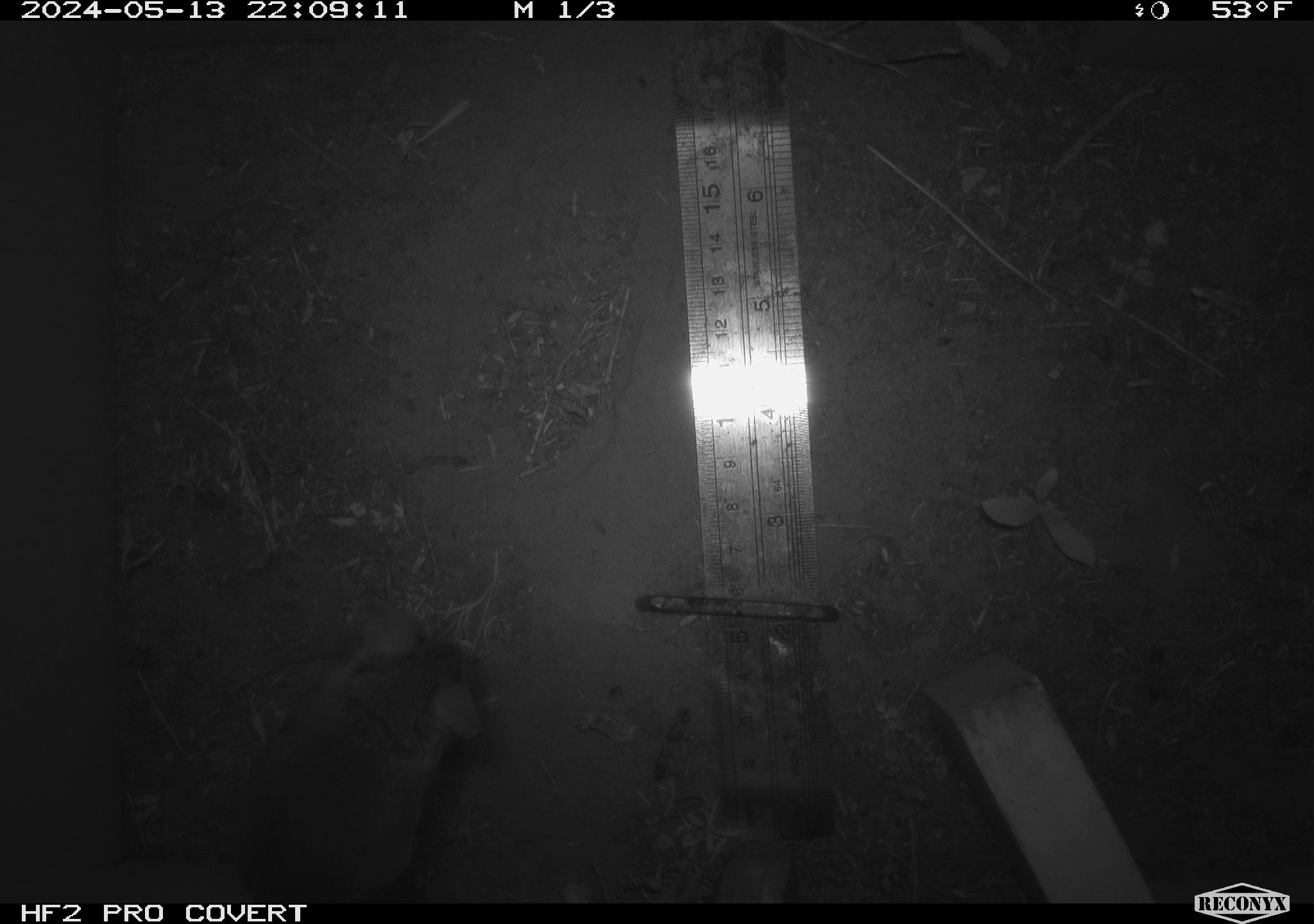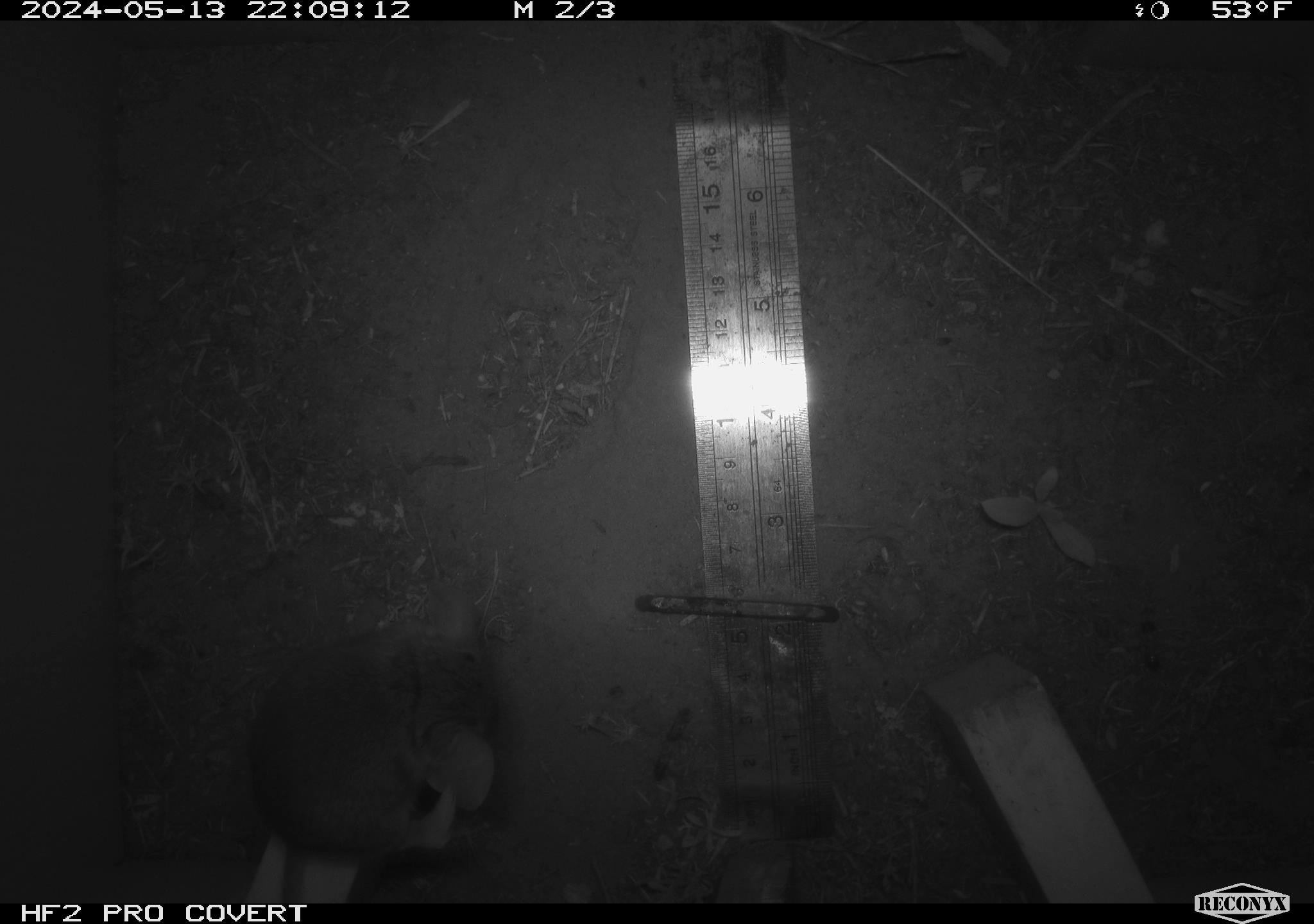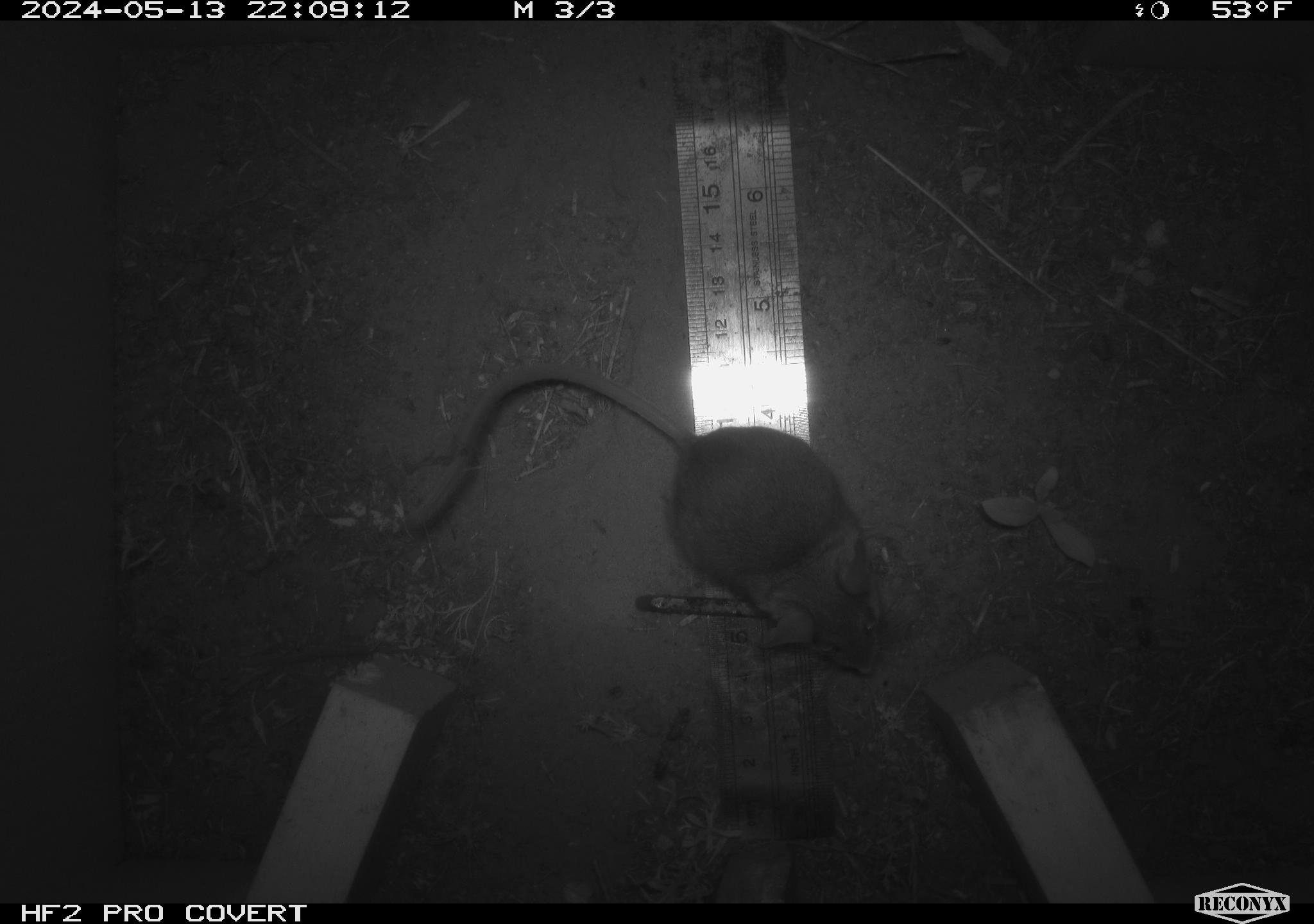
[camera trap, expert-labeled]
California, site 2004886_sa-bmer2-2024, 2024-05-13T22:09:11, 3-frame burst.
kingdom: Animalia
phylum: Chordata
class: Mammalia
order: Rodentia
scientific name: Rodentia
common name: mouse species